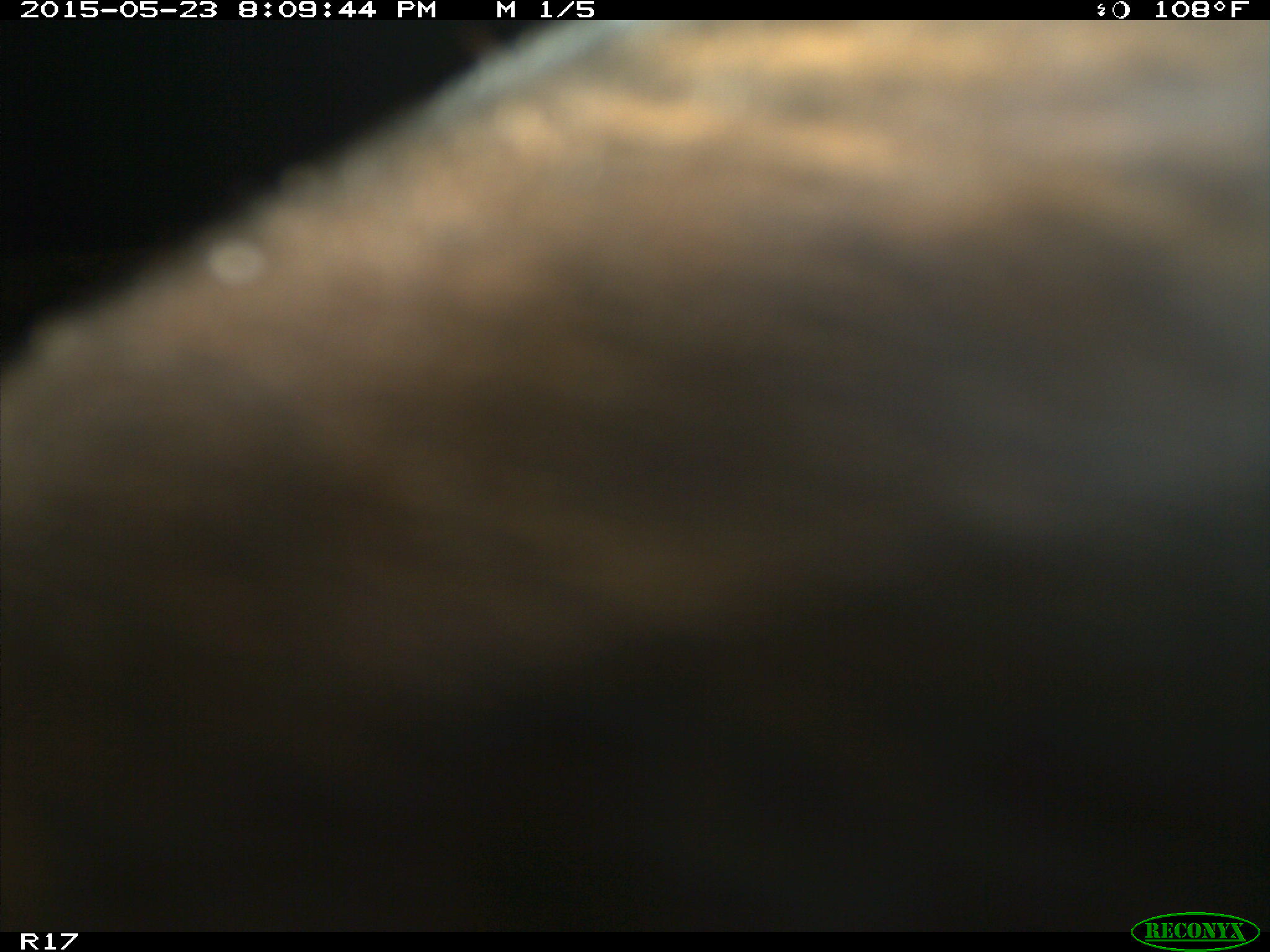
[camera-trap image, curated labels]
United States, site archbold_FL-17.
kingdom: Animalia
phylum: Chordata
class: Mammalia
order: Artiodactyla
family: Bovidae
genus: Bos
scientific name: Bos taurus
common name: domestic cow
Bos taurus (domestic cow).